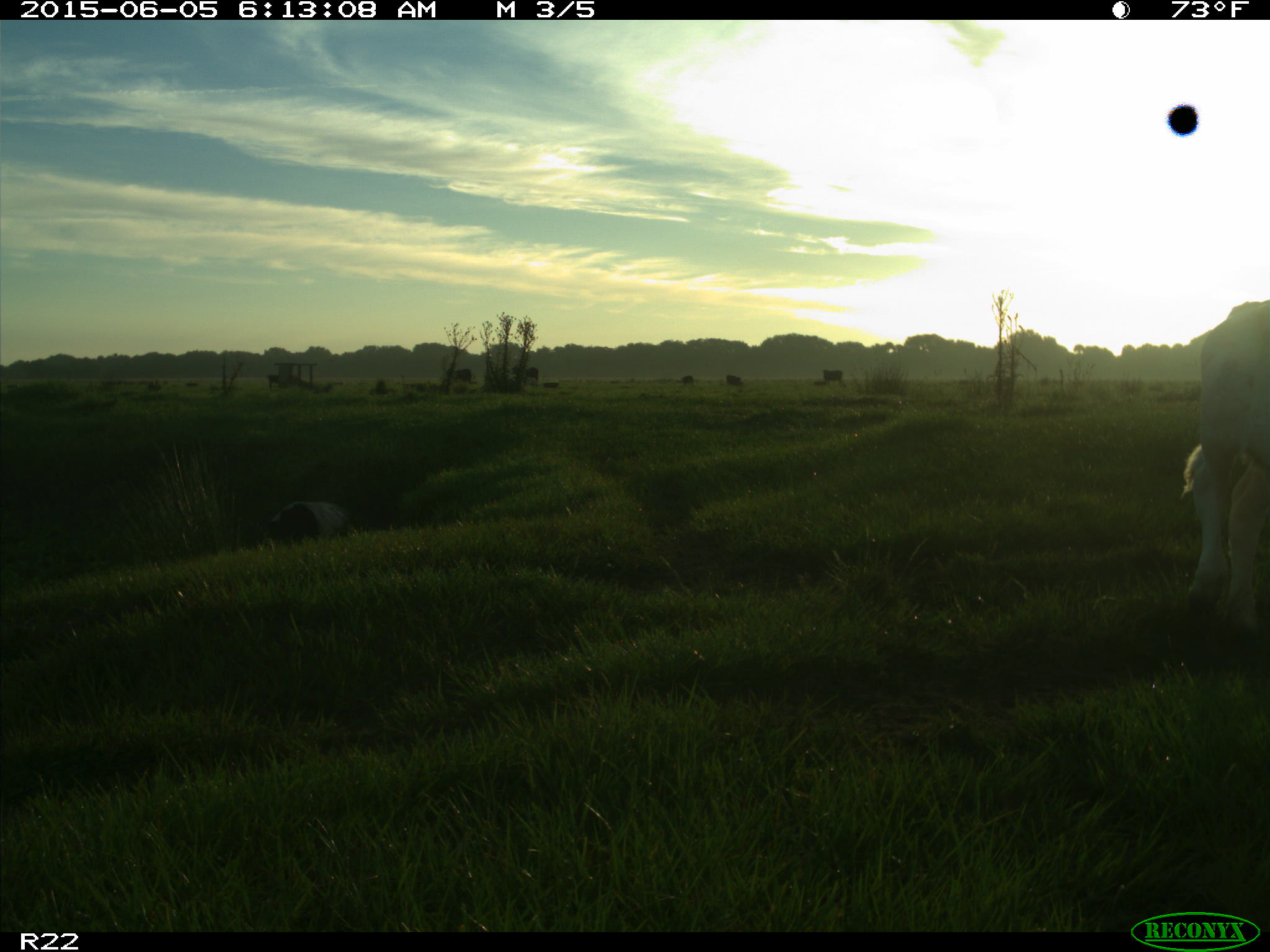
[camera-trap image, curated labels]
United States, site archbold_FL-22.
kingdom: Animalia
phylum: Chordata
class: Mammalia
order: Artiodactyla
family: Bovidae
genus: Bos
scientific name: Bos taurus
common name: domestic cow